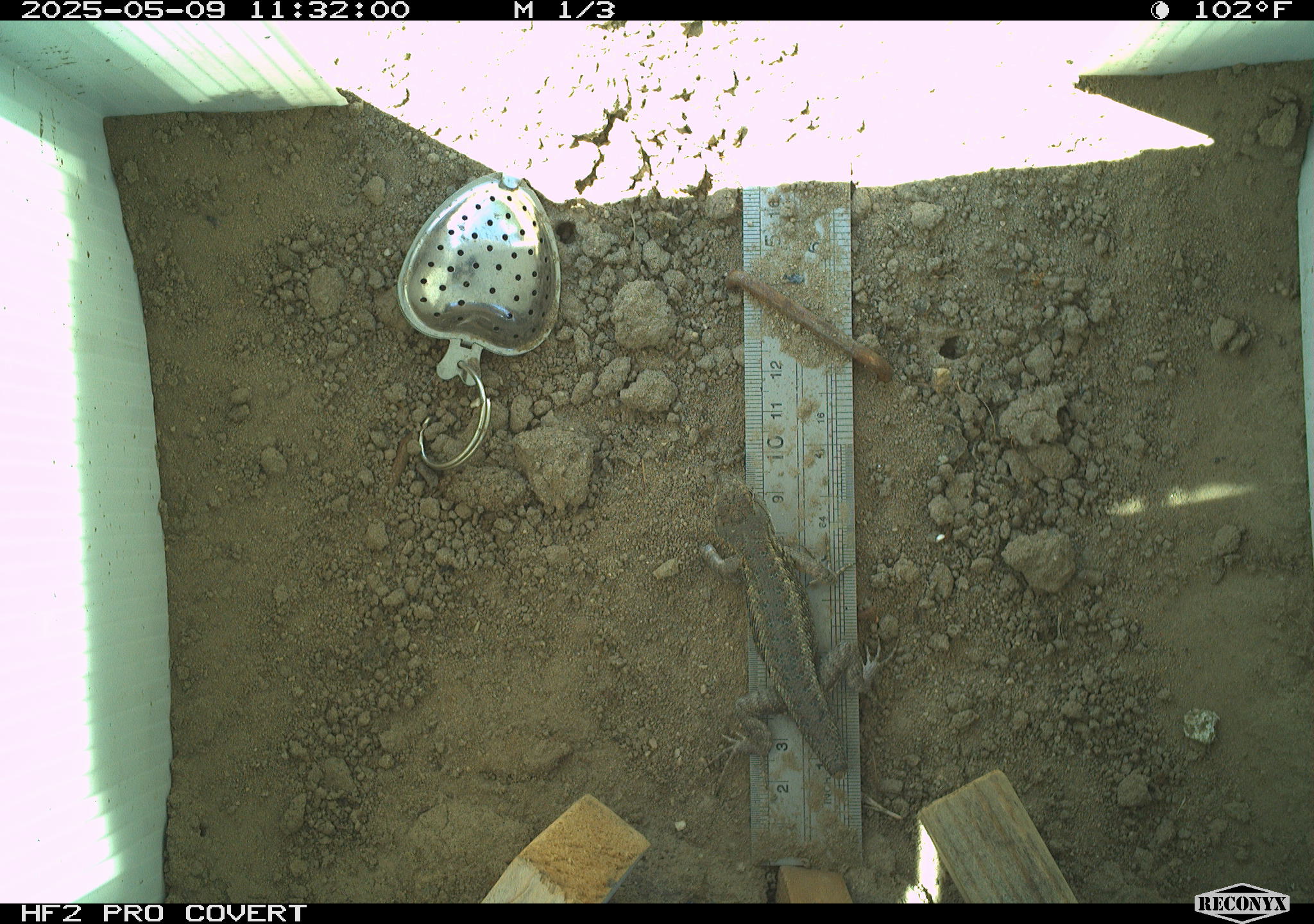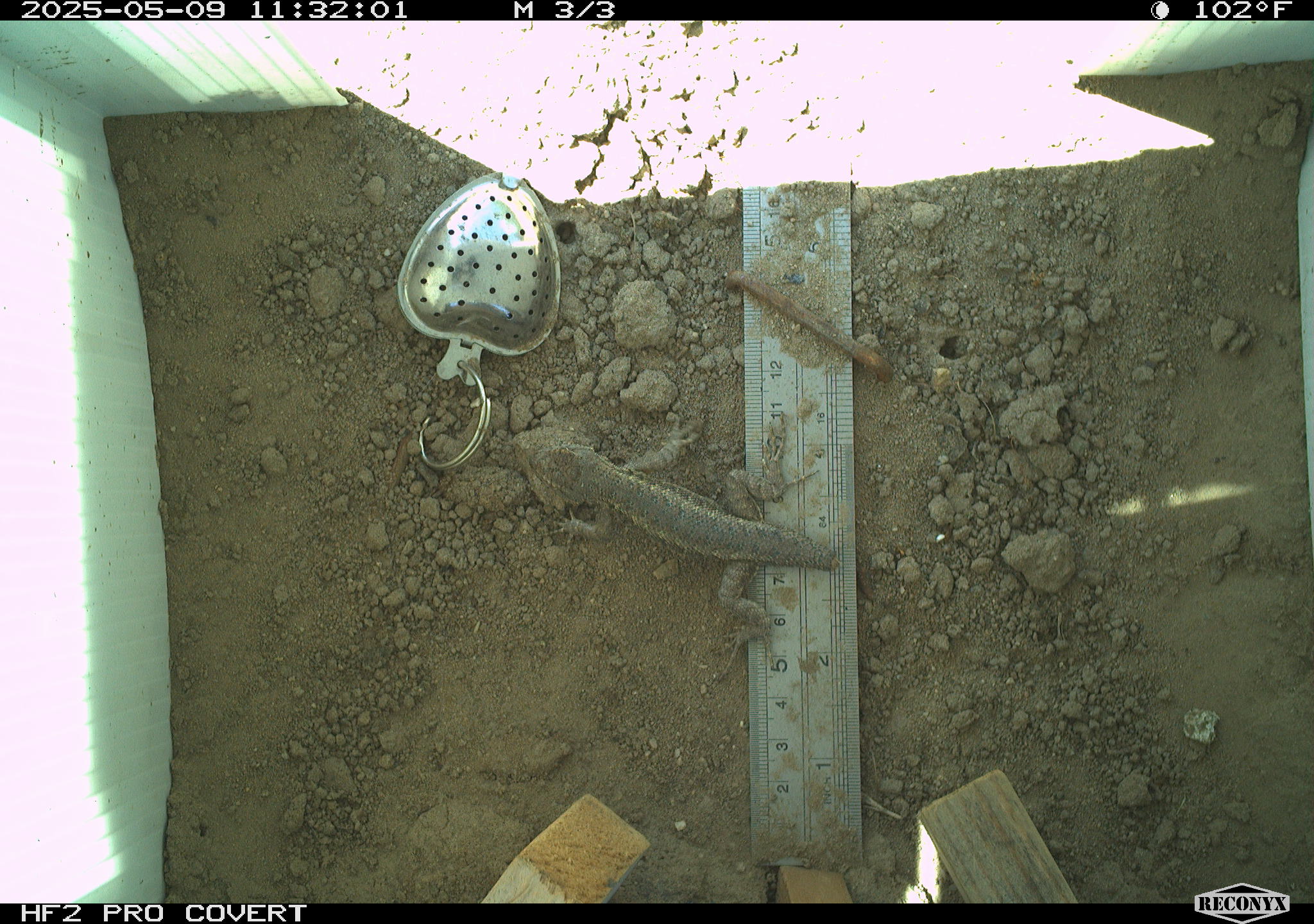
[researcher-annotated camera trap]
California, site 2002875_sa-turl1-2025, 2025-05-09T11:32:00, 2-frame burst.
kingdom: Animalia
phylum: Chordata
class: Reptilia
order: Squamata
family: Phrynosomatidae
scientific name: Phrynosomatidae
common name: north american spiny lizards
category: sceloporus/uta species